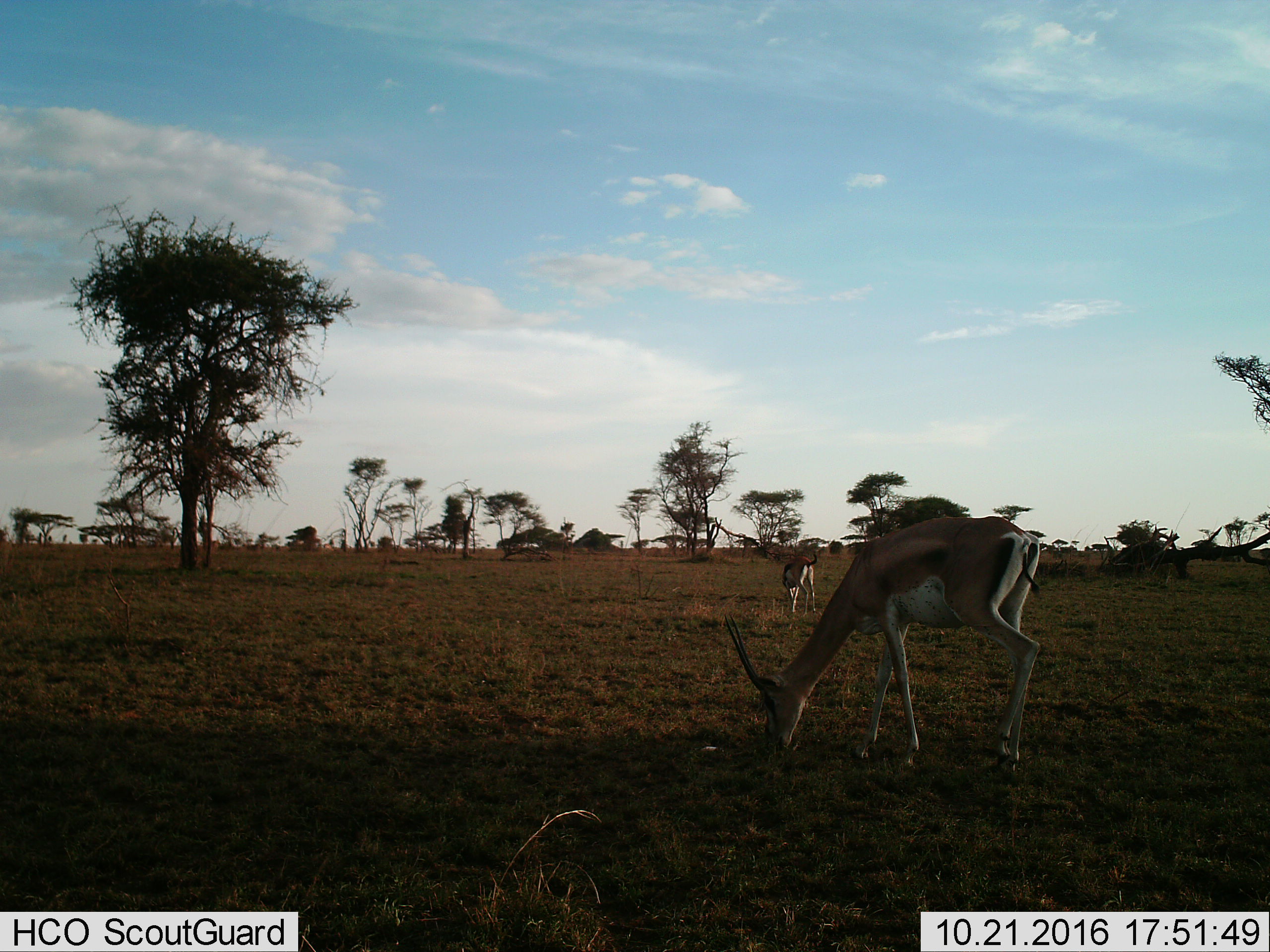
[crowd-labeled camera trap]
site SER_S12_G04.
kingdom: Animalia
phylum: Chordata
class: Mammalia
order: Artiodactyla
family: Bovidae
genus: Eudorcas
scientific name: Eudorcas thomsonii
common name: thomson's gazelle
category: gazellethomsons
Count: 2.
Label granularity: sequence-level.